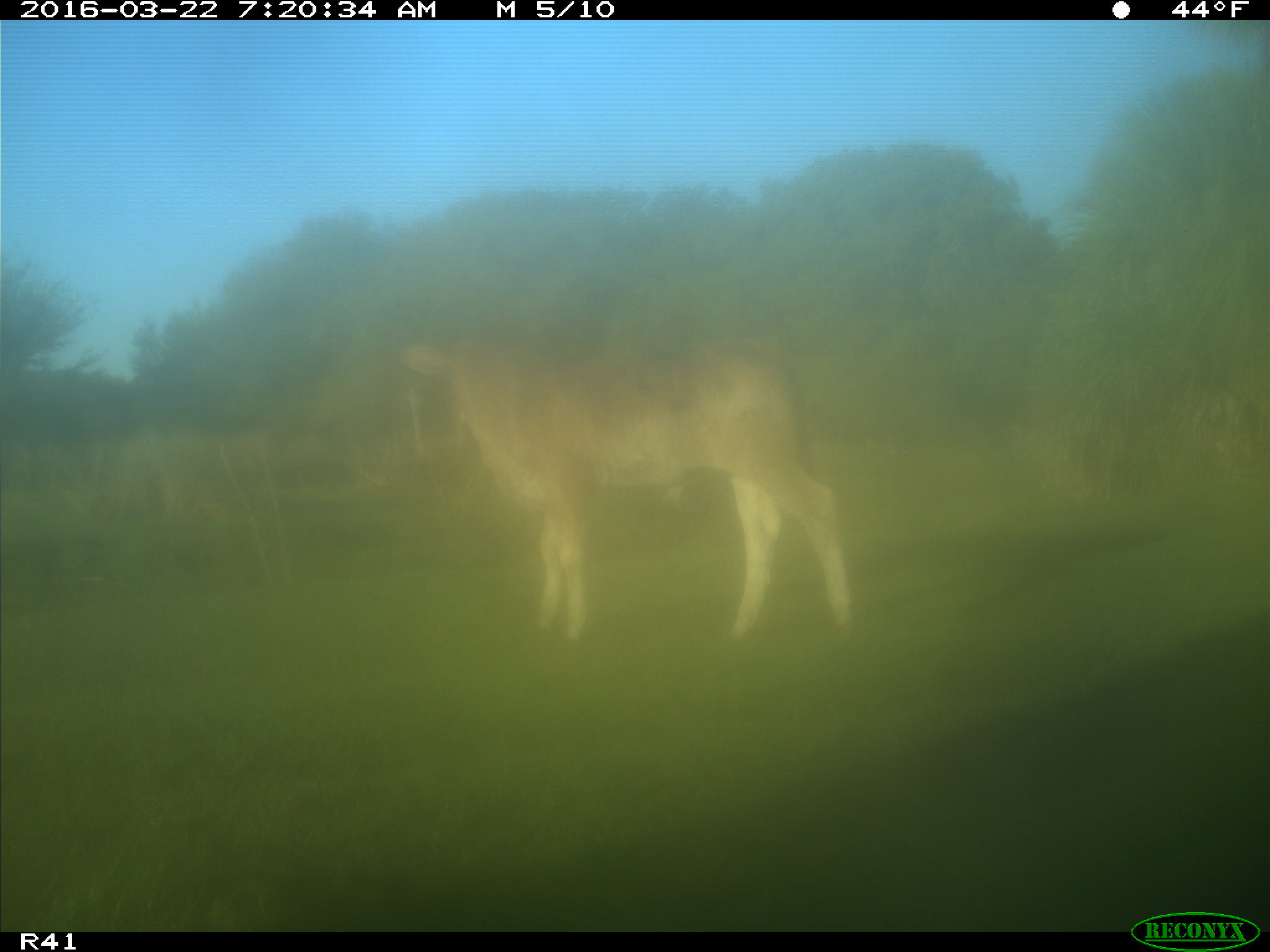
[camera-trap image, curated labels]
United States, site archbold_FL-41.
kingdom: Animalia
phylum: Chordata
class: Mammalia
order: Artiodactyla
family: Bovidae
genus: Bos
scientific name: Bos taurus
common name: domestic cow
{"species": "Bos taurus (domestic cow)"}